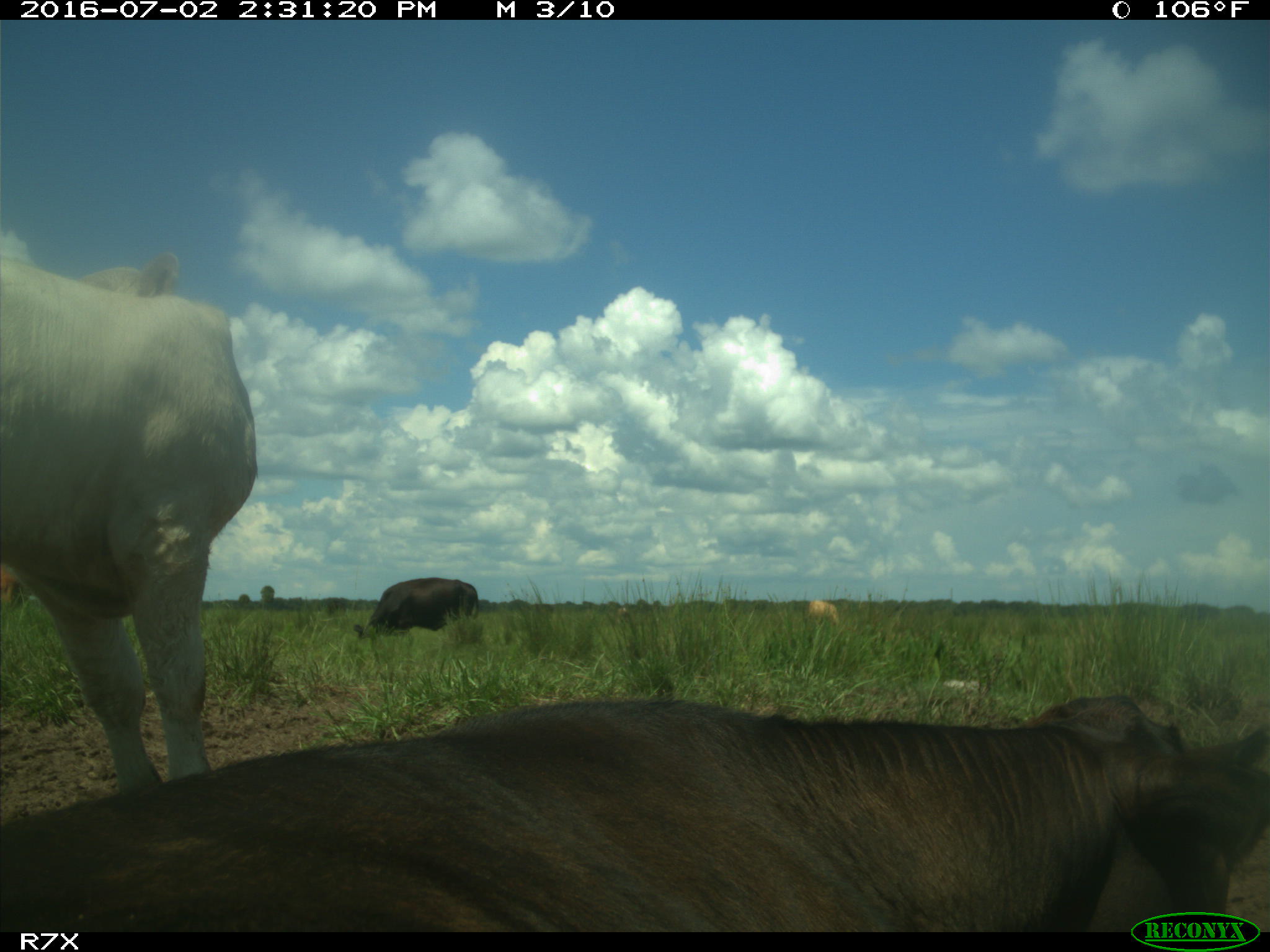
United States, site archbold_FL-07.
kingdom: Animalia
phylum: Chordata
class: Mammalia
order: Artiodactyla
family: Bovidae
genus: Bos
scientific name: Bos taurus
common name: domestic cow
Bos taurus (domestic cow).